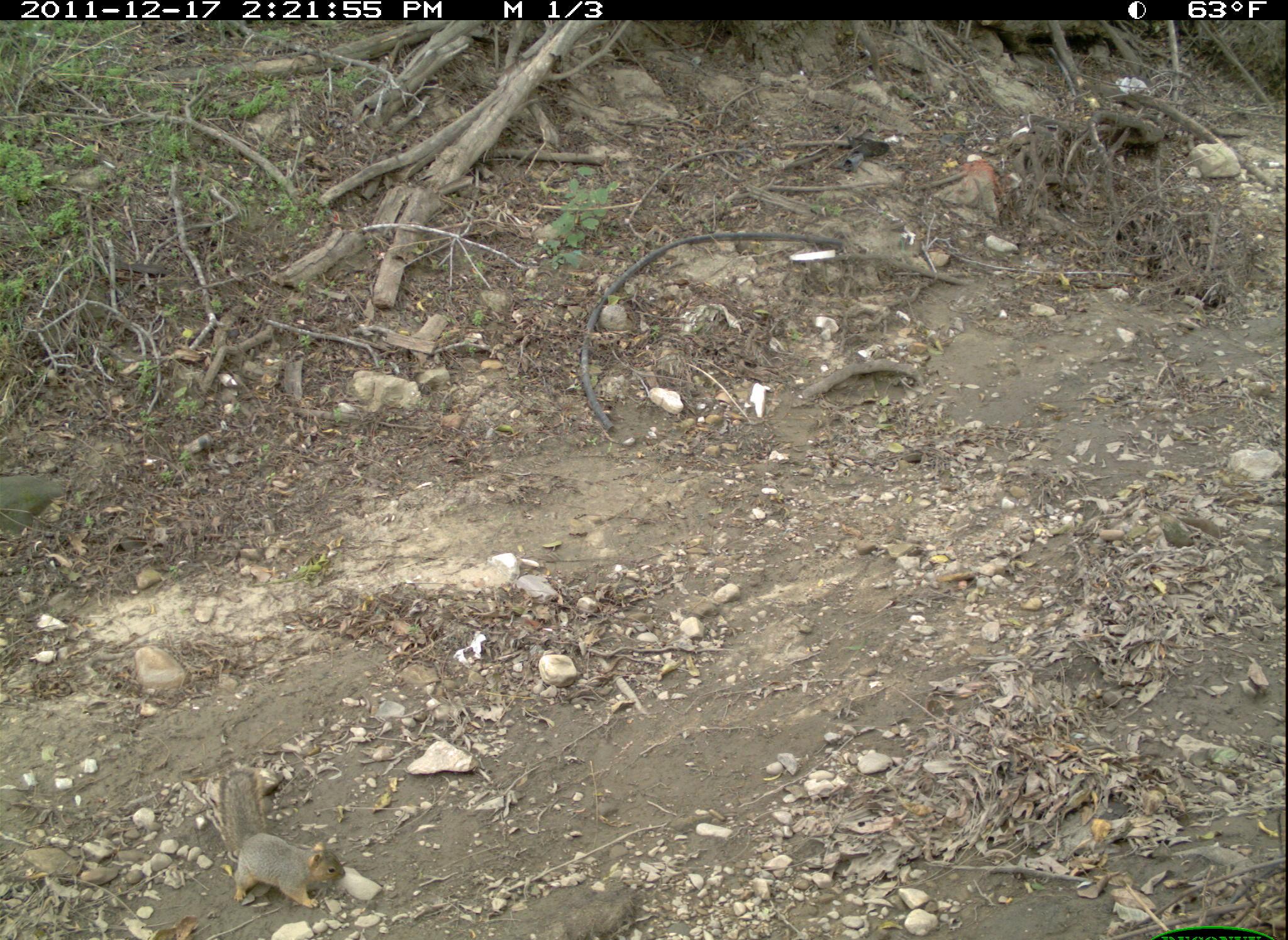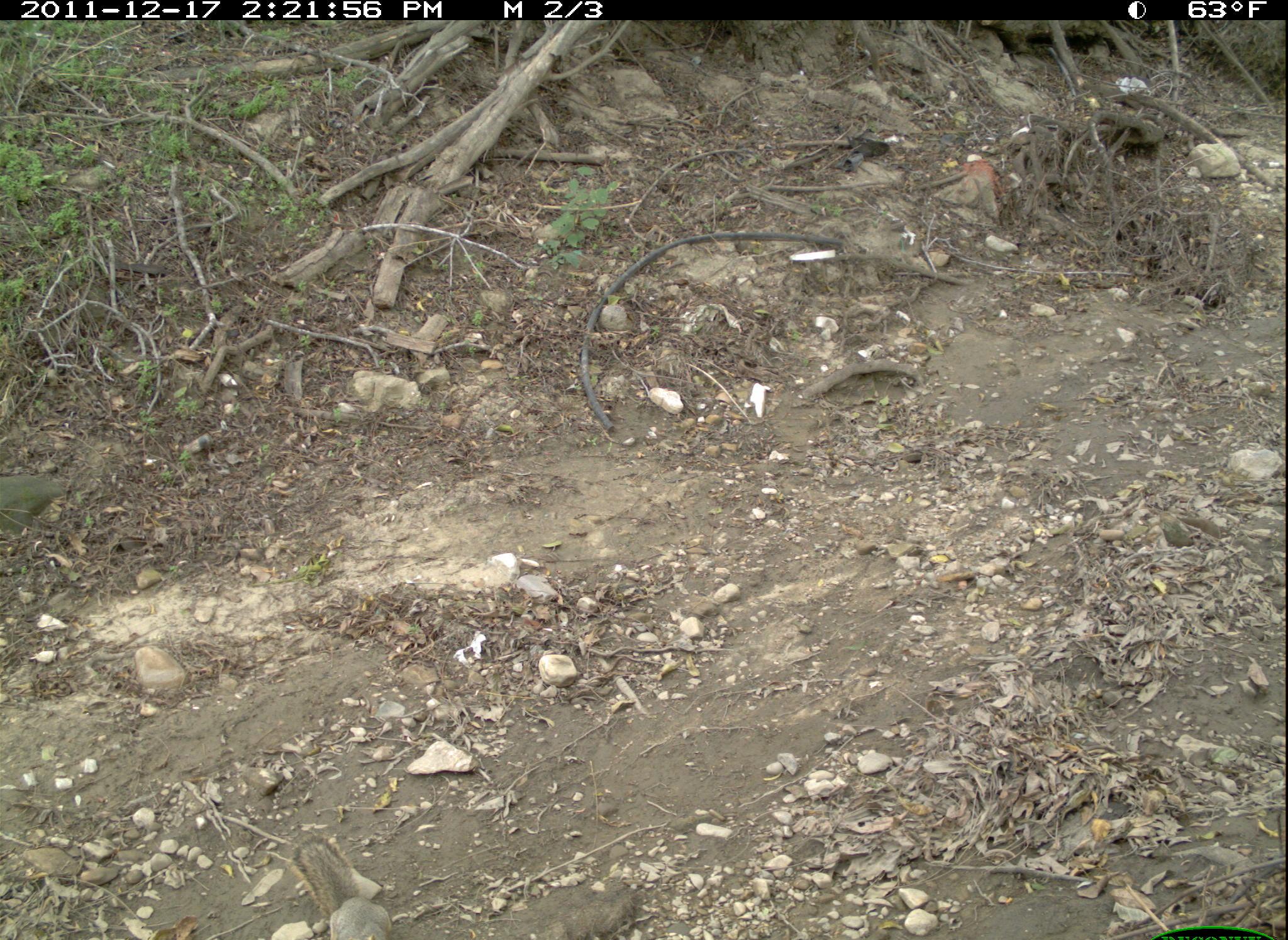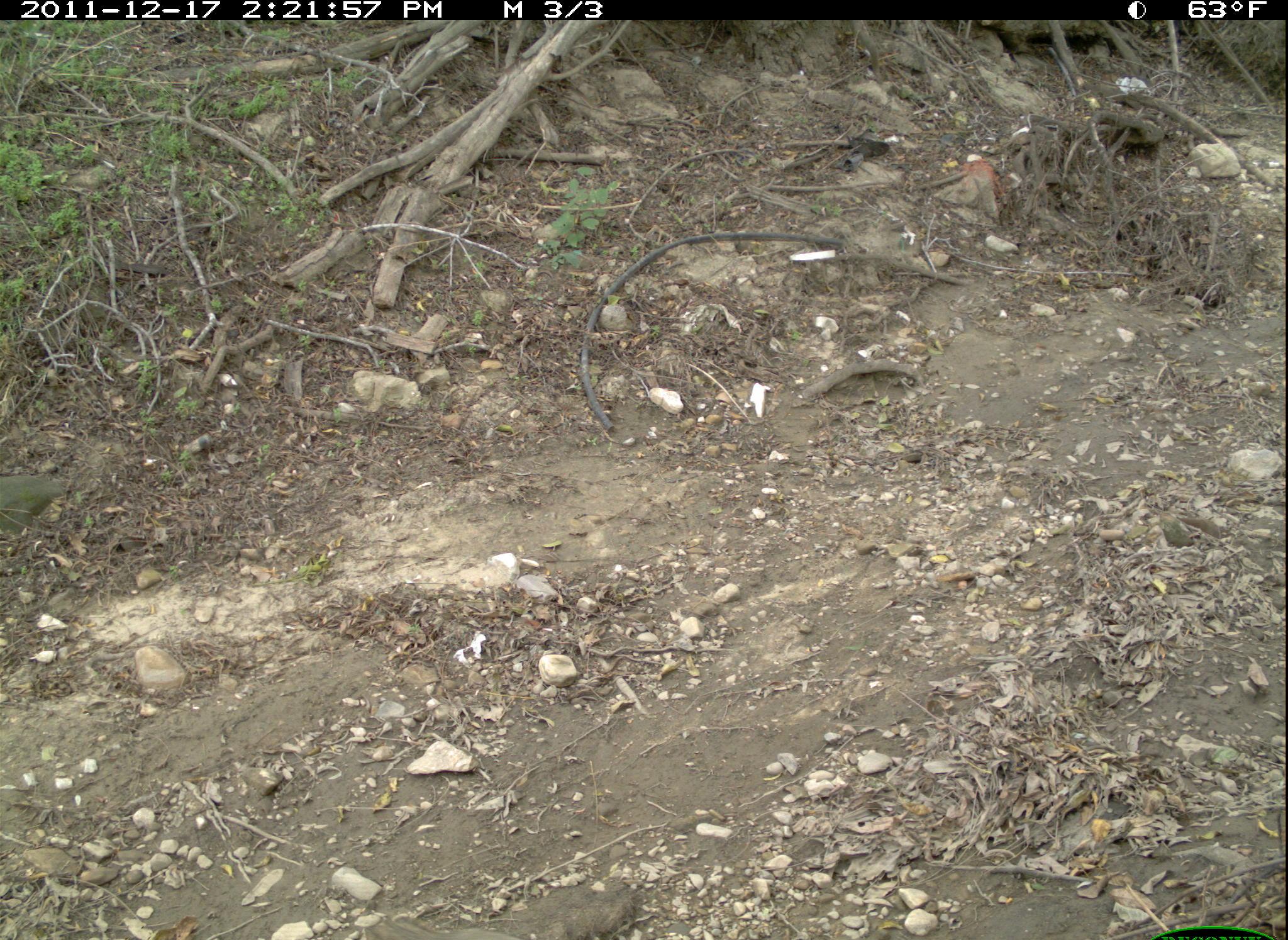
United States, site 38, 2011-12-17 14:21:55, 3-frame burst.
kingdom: Animalia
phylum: Chordata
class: Mammalia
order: Rodentia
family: Sciuridae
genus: Sciurus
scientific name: Sciurus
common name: squirrel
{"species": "squirrel (Sciurus)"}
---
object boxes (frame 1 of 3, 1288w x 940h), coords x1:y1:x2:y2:
squirrel: 200:762:377:925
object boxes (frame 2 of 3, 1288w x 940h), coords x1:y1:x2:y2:
squirrel: 288:834:390:931